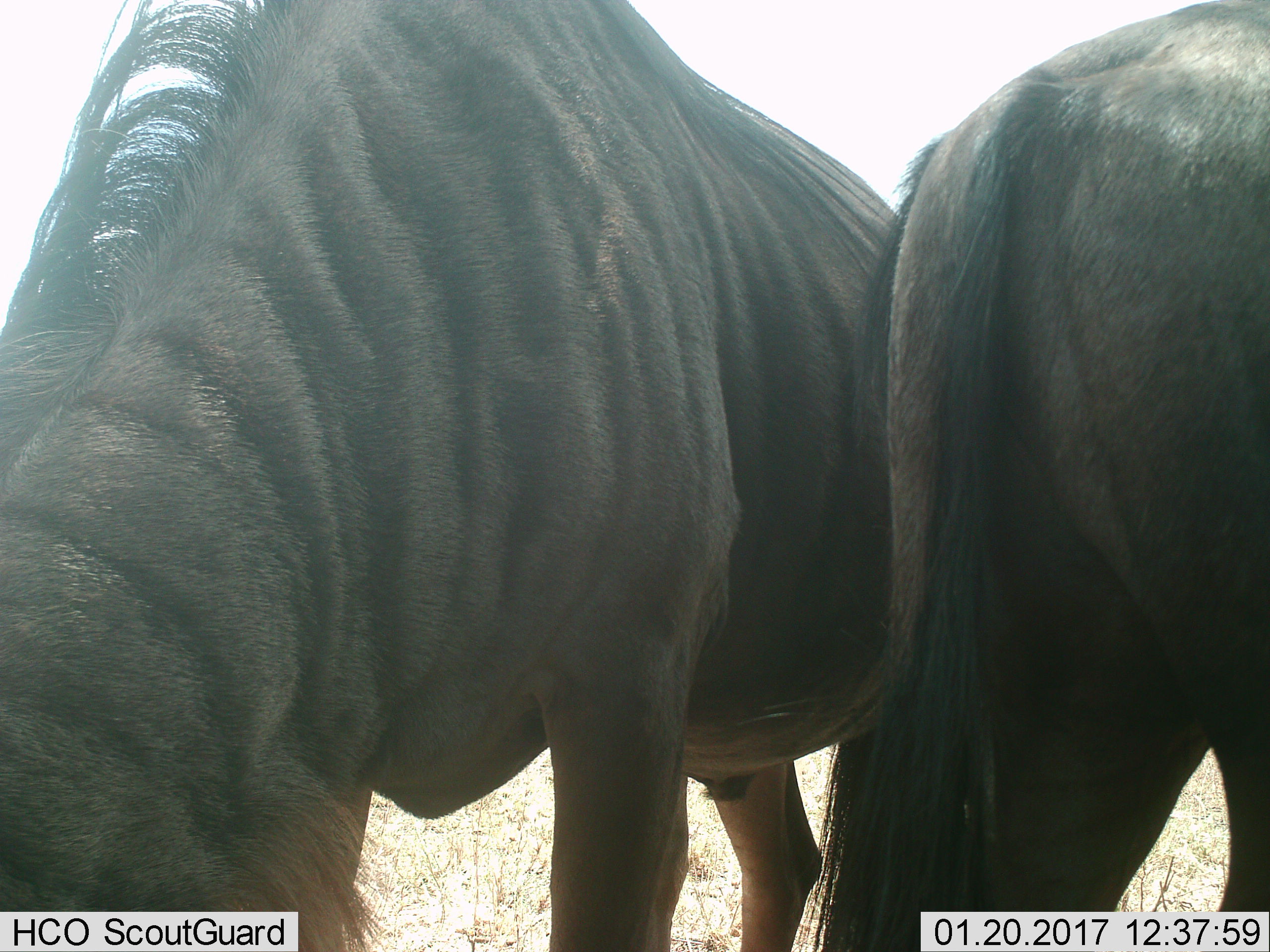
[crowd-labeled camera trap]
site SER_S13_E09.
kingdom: Animalia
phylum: Chordata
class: Mammalia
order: Artiodactyla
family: Bovidae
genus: Connochaetes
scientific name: Connochaetes taurinus taurinus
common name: blue wildebeest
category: wildebeestblue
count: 2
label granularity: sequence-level